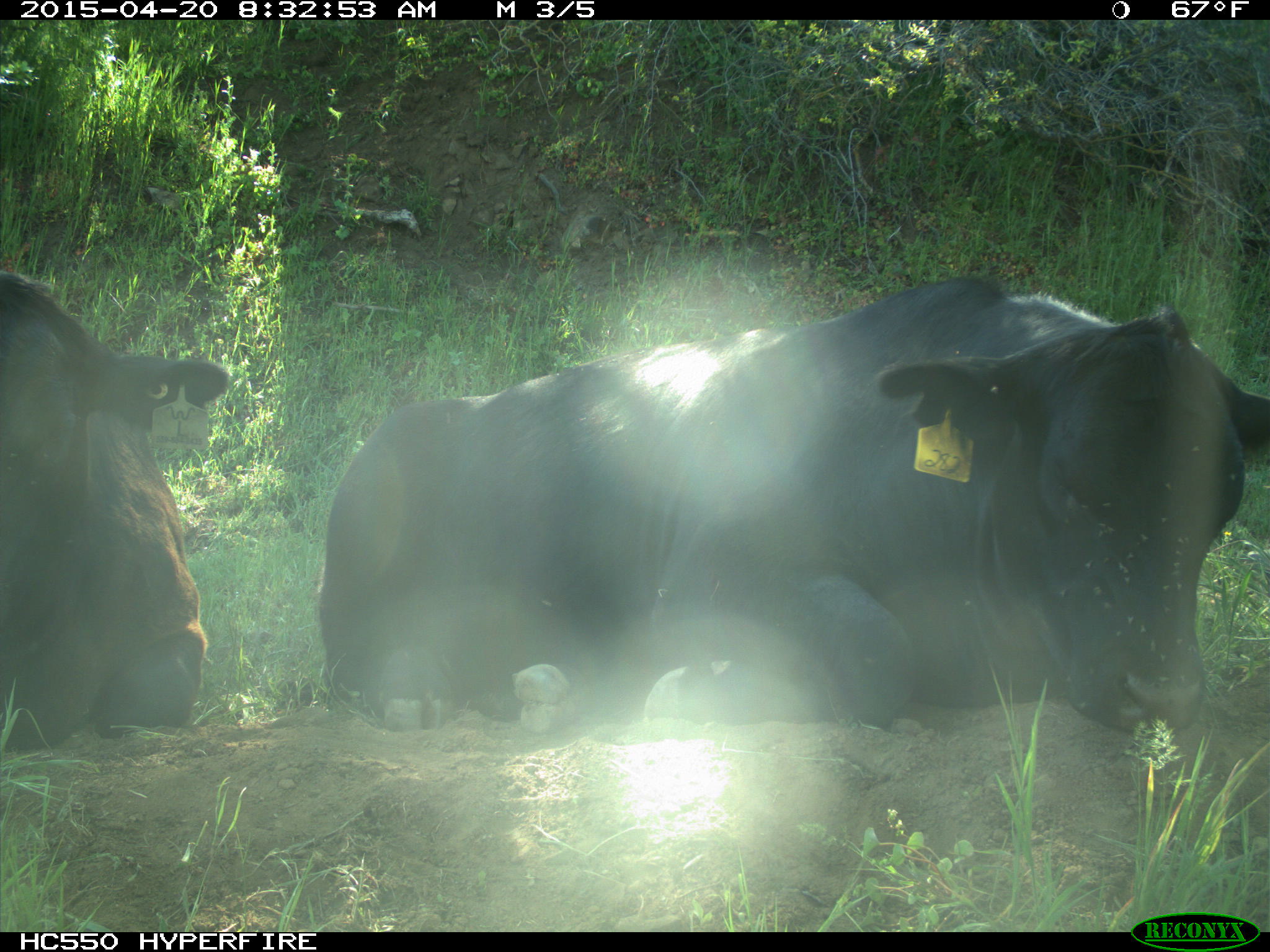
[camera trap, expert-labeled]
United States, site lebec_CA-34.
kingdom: Animalia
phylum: Chordata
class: Mammalia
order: Artiodactyla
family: Bovidae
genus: Bos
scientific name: Bos taurus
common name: domestic cow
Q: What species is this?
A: Bos taurus (domestic cow).